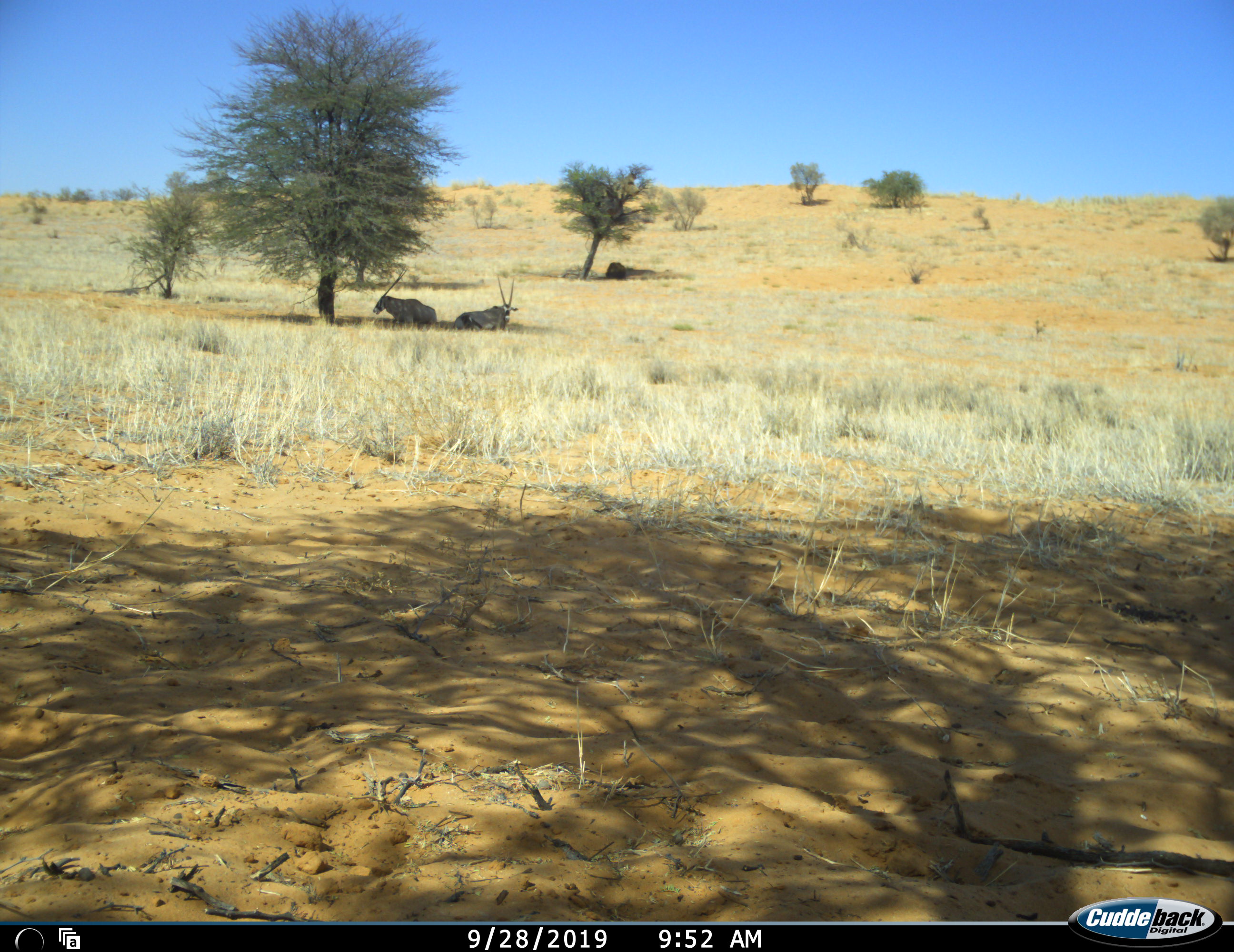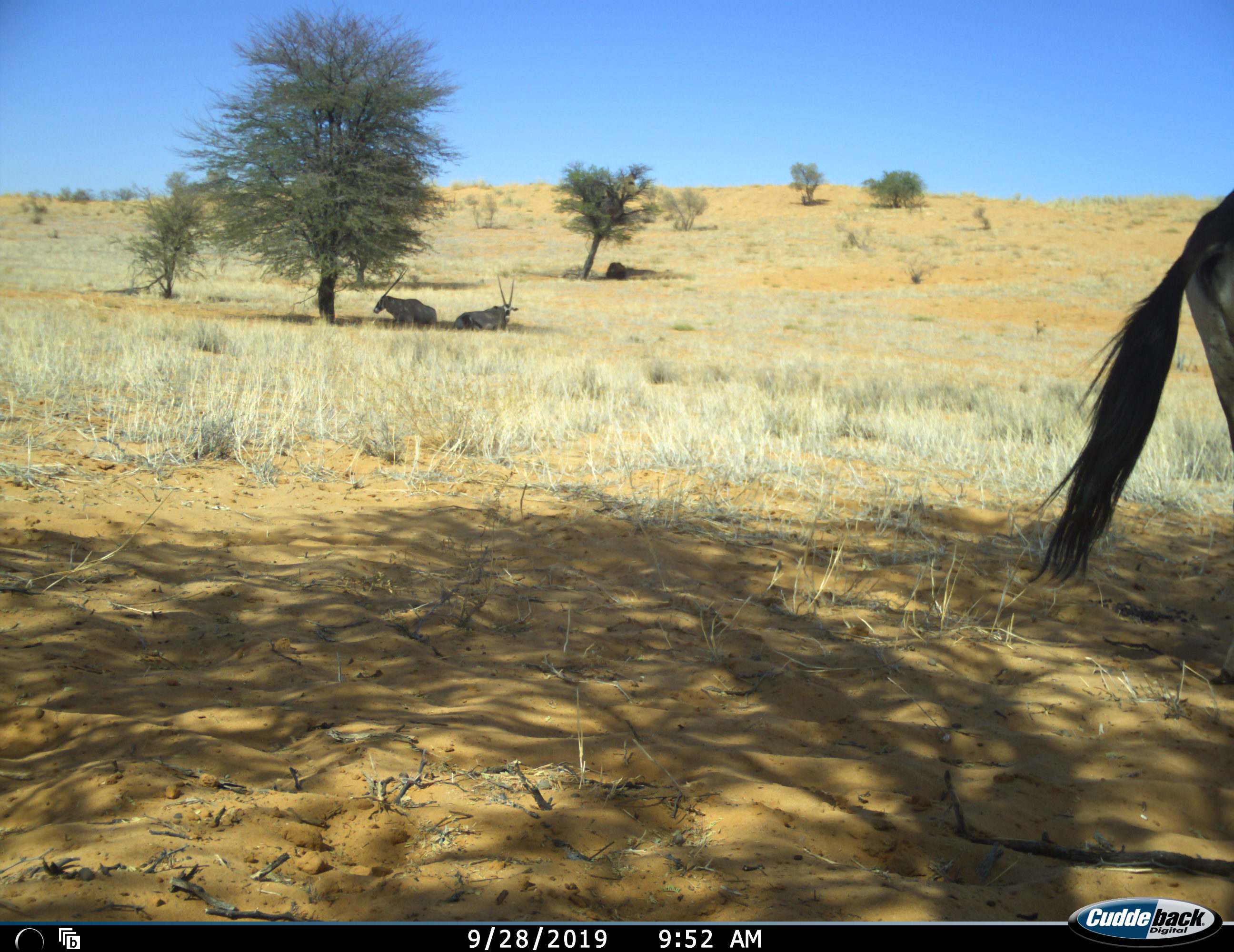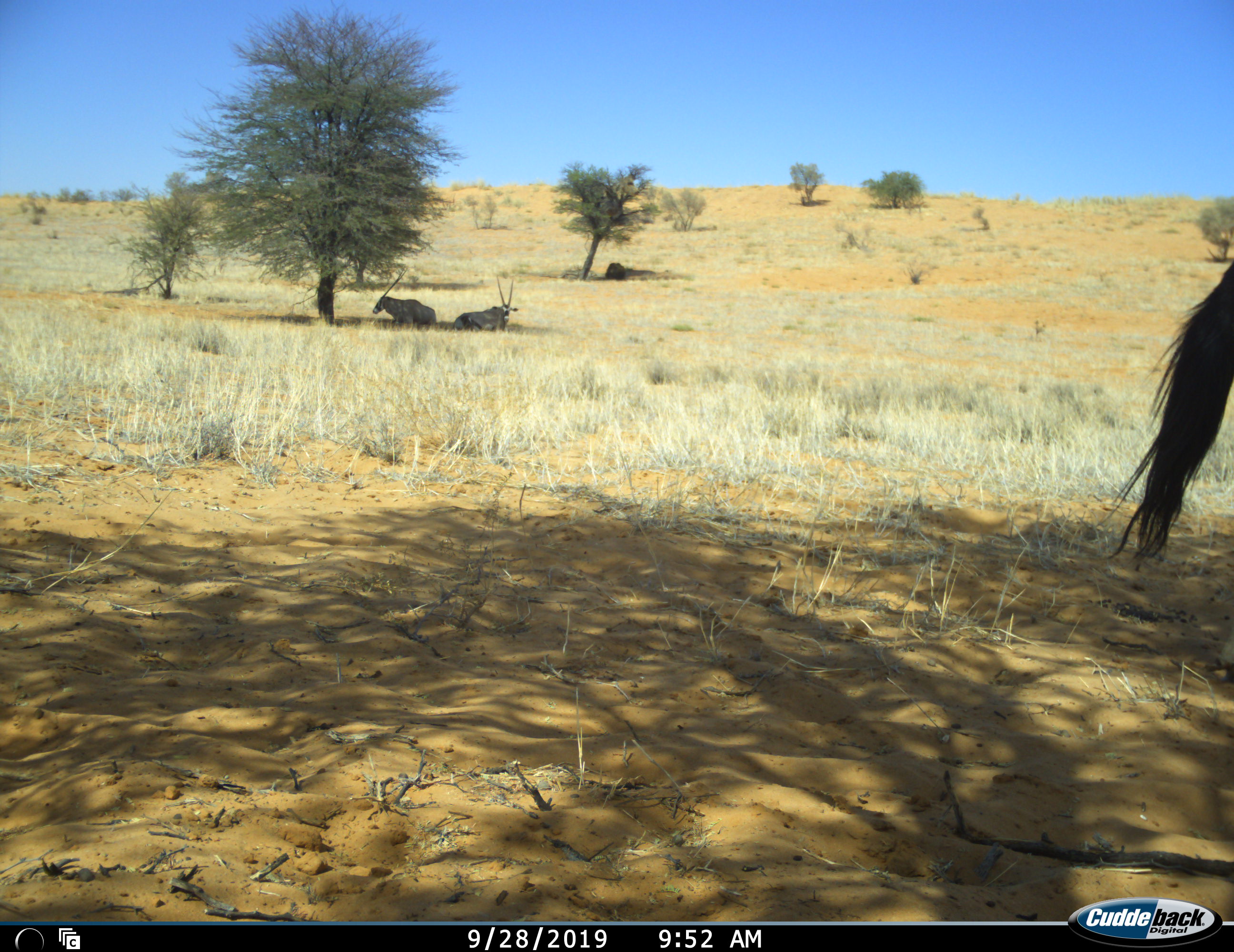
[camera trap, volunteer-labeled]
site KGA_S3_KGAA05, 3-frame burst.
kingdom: Animalia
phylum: Chordata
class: Mammalia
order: Artiodactyla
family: Bovidae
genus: Oryx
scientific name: Oryx gazella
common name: gemsbok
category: oryx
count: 3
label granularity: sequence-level